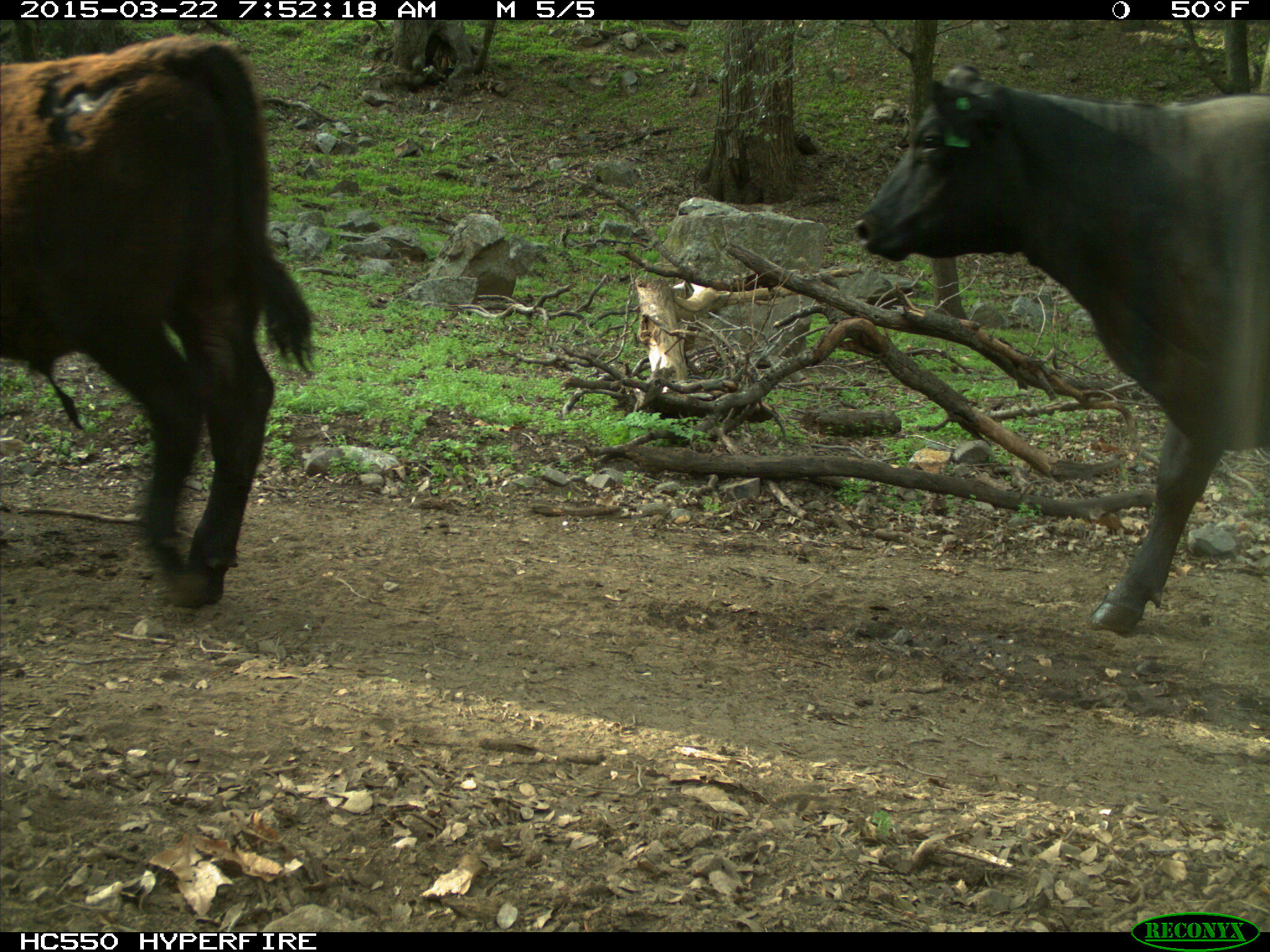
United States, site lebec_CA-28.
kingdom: Animalia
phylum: Chordata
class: Mammalia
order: Artiodactyla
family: Bovidae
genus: Bos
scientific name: Bos taurus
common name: domestic cow